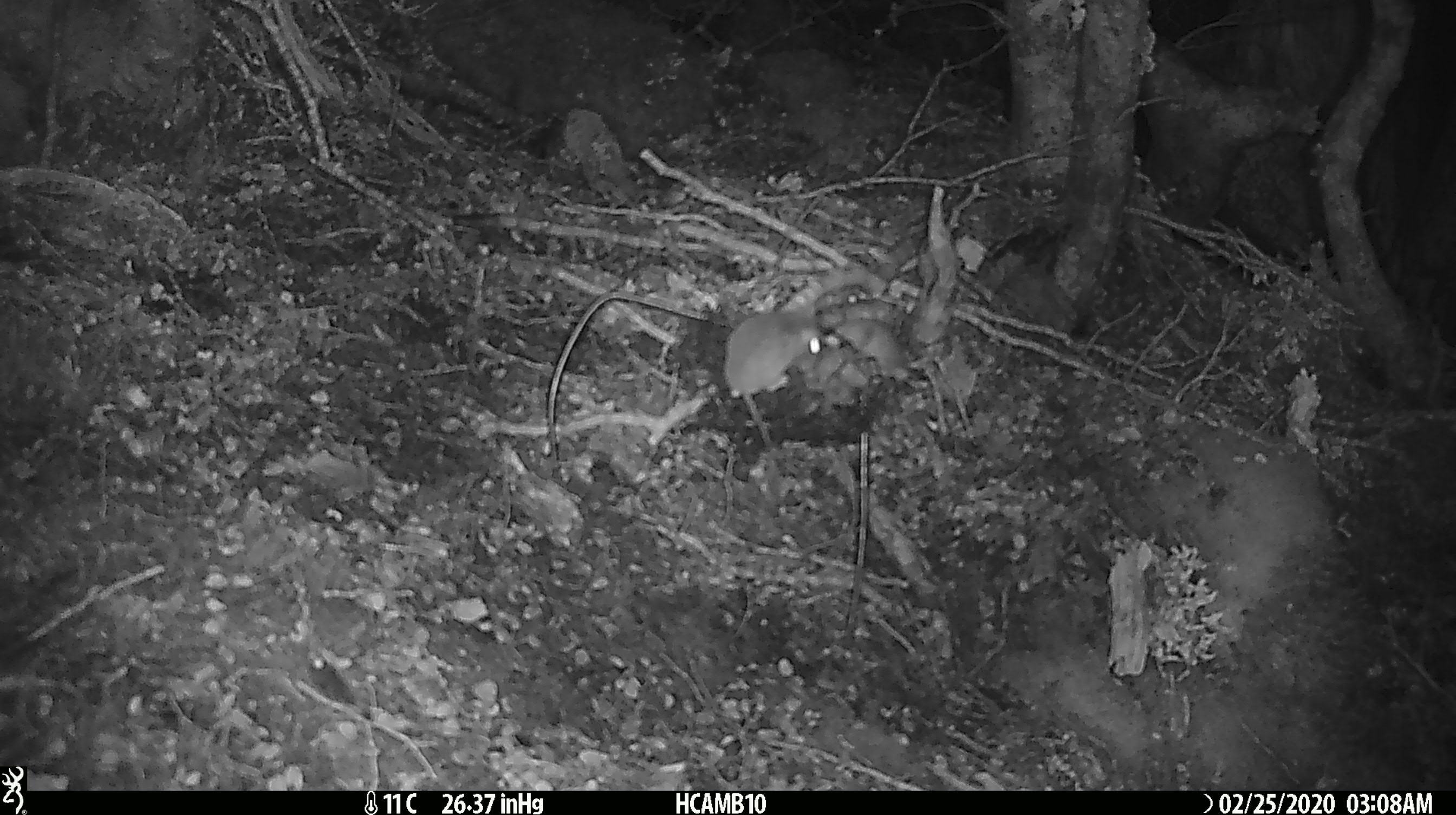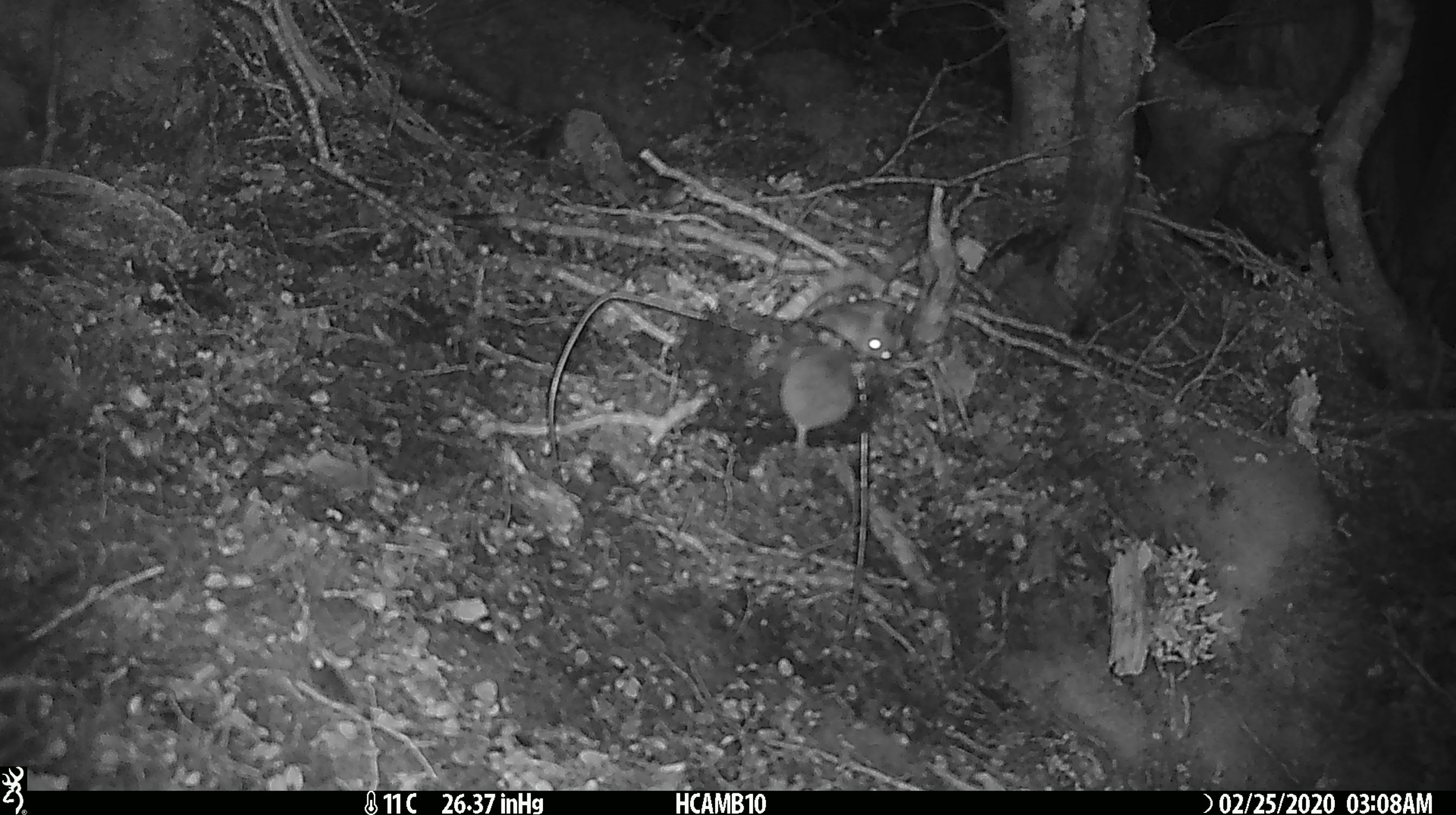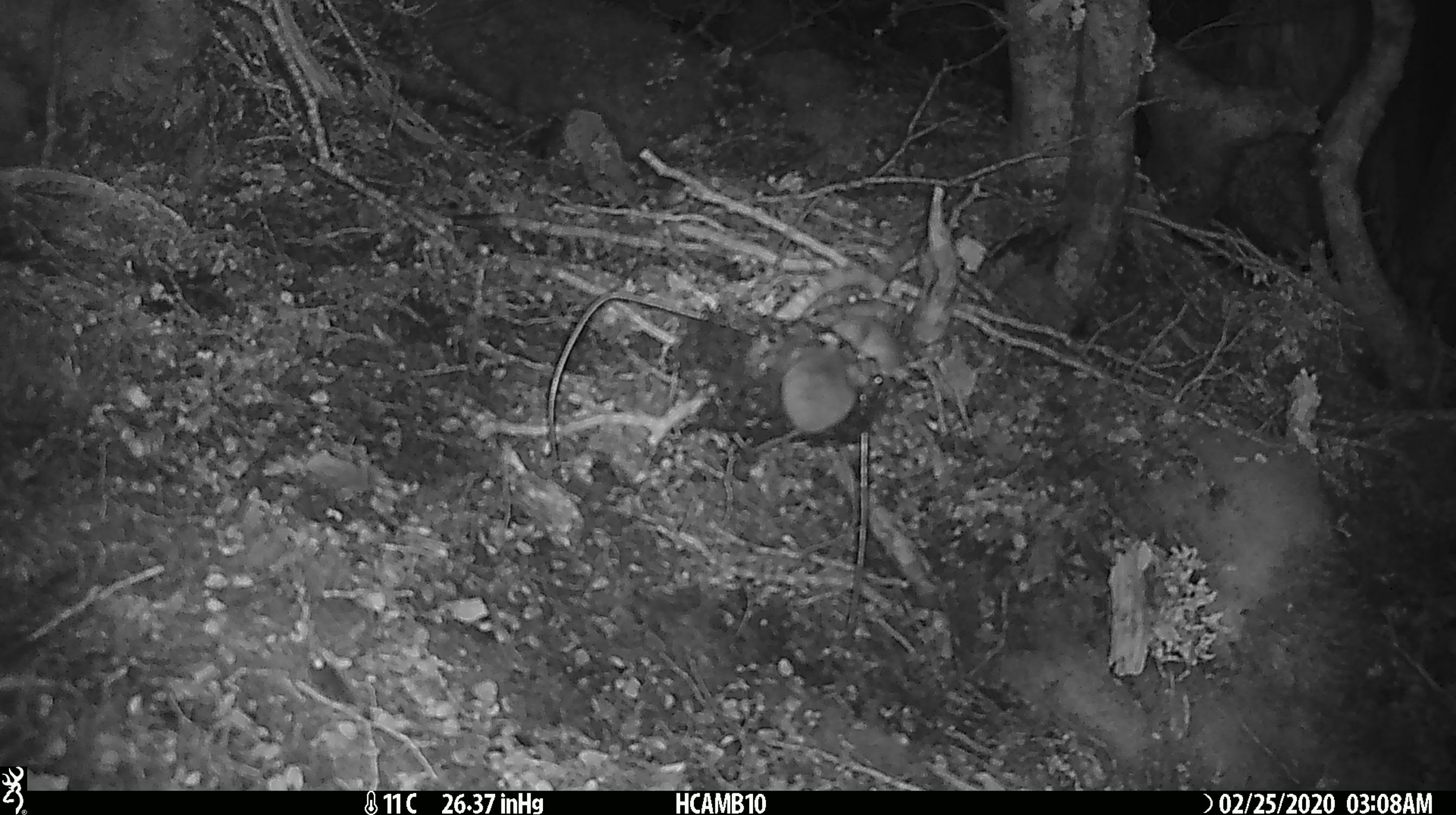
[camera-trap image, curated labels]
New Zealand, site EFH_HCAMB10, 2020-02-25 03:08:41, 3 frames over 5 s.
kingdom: Animalia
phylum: Chordata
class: Mammalia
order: Rodentia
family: Muridae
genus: Mus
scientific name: Mus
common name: mouse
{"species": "mouse (Mus)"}